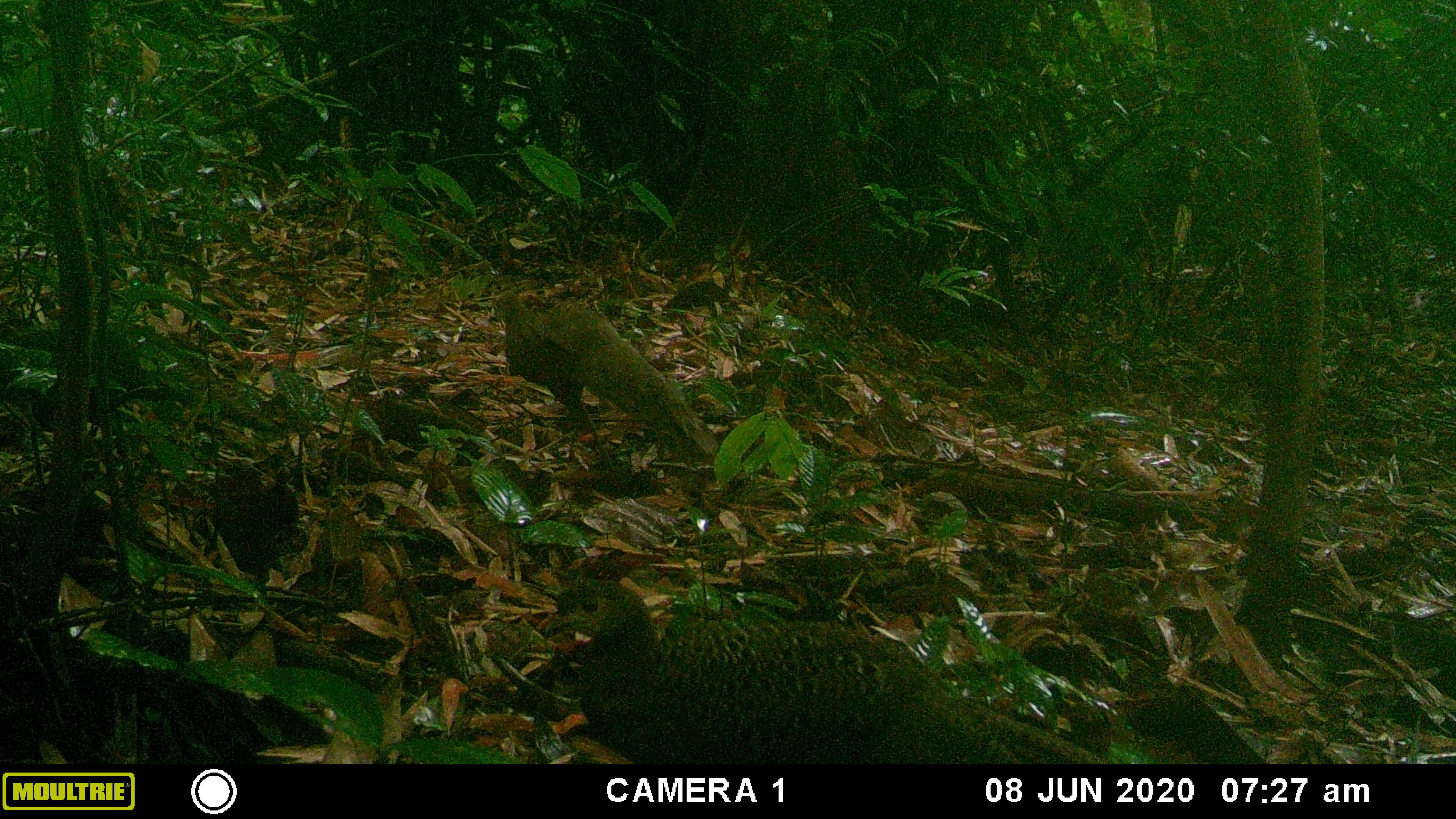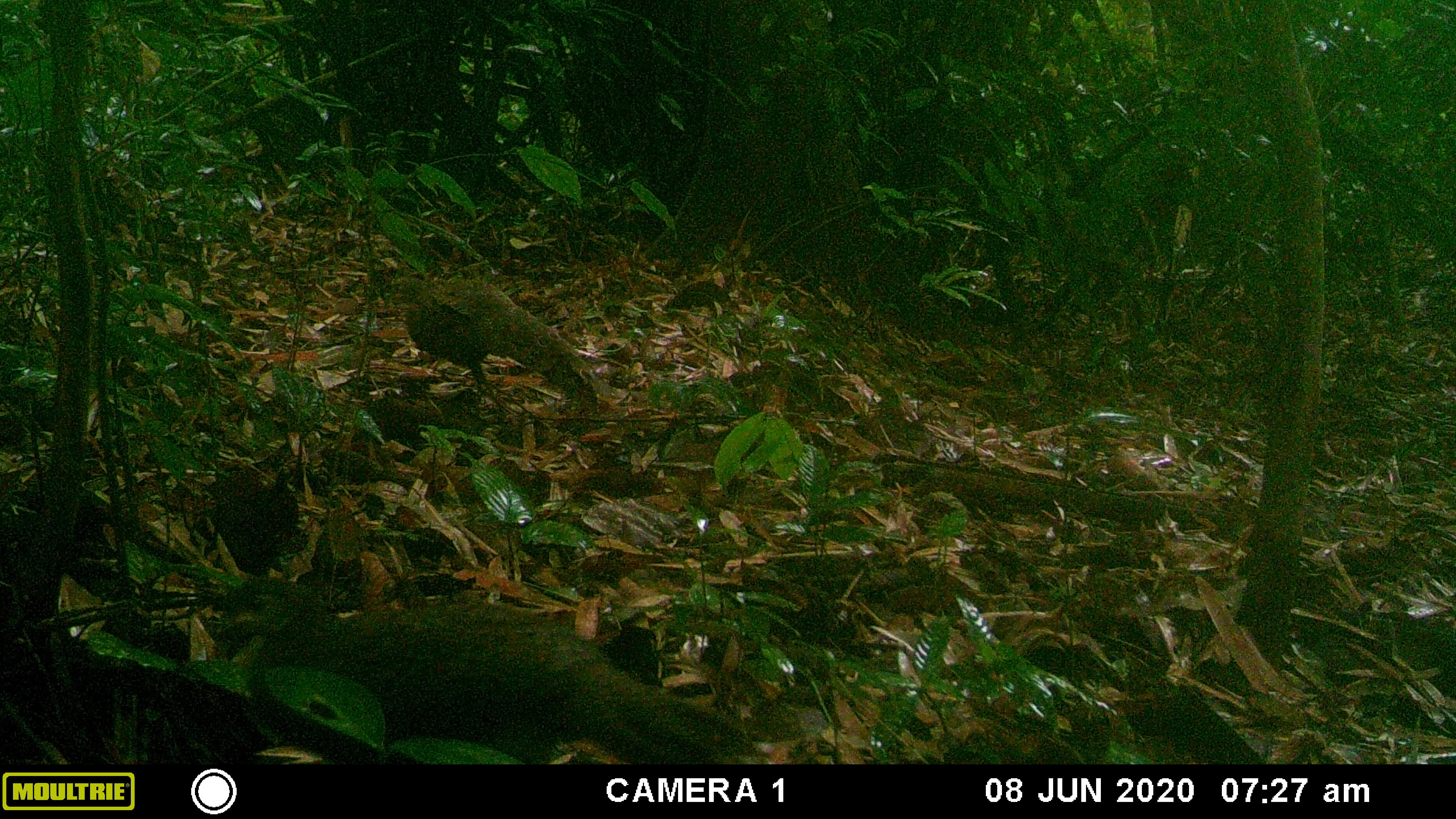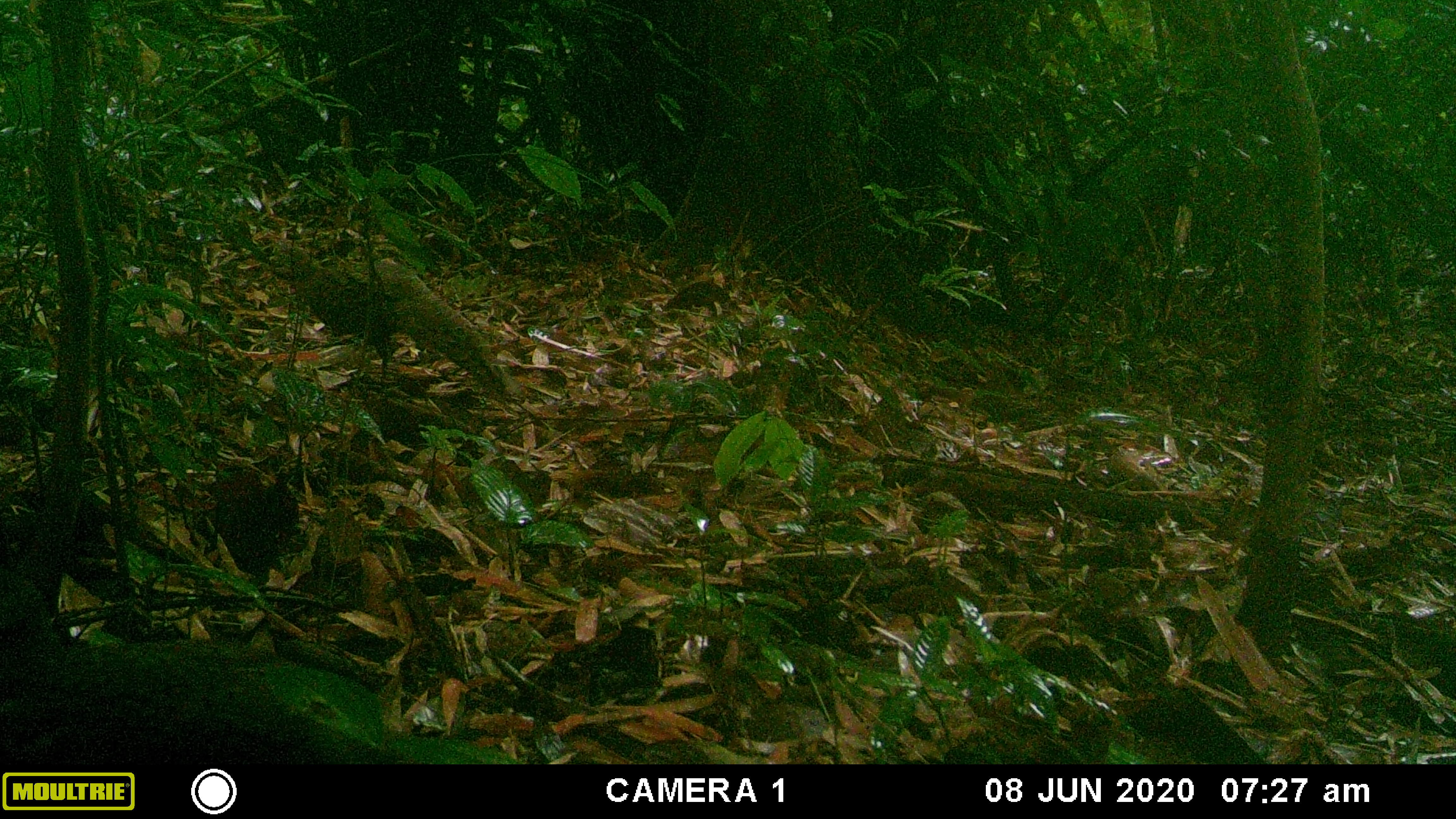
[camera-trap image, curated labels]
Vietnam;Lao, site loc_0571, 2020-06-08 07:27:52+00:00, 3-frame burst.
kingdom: Animalia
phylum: Chordata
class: Aves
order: Galliformes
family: Phasianidae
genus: Polyplectron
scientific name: Polyplectron bicalcaratum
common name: gray peacock-pheasant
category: grey peacock pheasant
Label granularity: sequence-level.